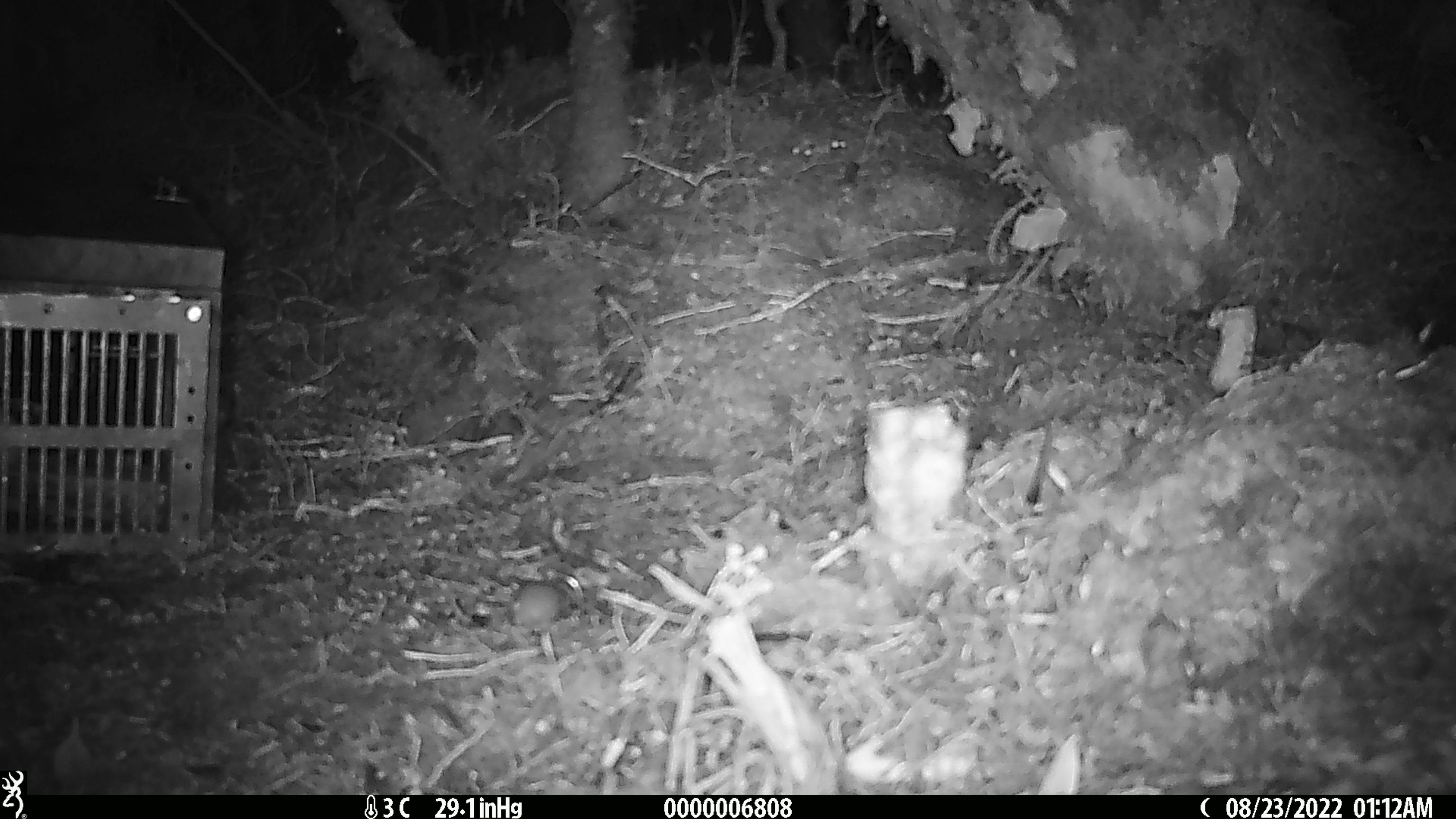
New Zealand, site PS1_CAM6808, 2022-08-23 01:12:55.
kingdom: Animalia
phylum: Chordata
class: Mammalia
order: Rodentia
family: Muridae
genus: Mus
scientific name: Mus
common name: mouse